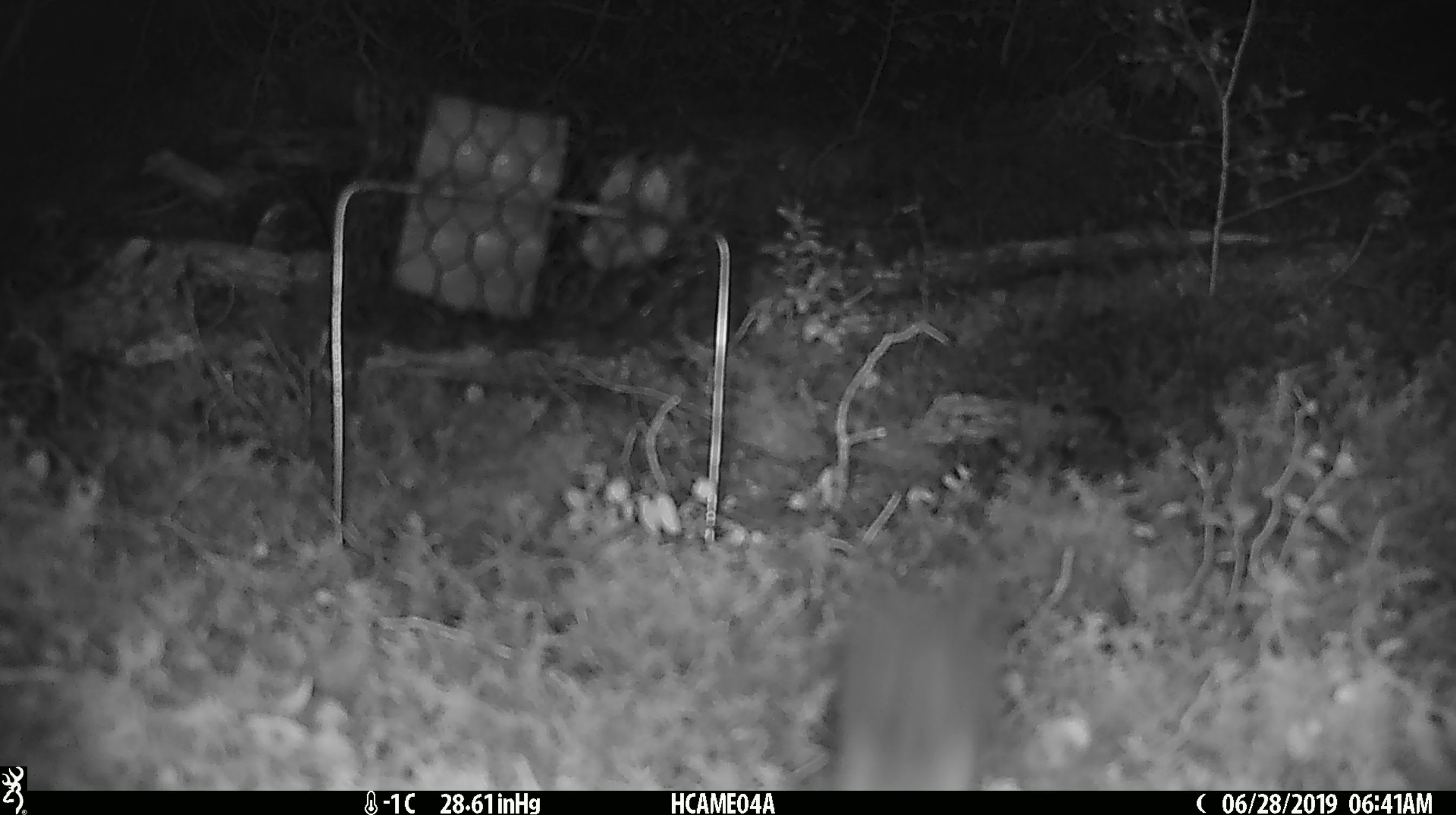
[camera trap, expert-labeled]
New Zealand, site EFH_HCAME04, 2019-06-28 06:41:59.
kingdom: Animalia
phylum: Chordata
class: Mammalia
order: Rodentia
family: Muridae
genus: Mus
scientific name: Mus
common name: mouse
Mouse (Mus).